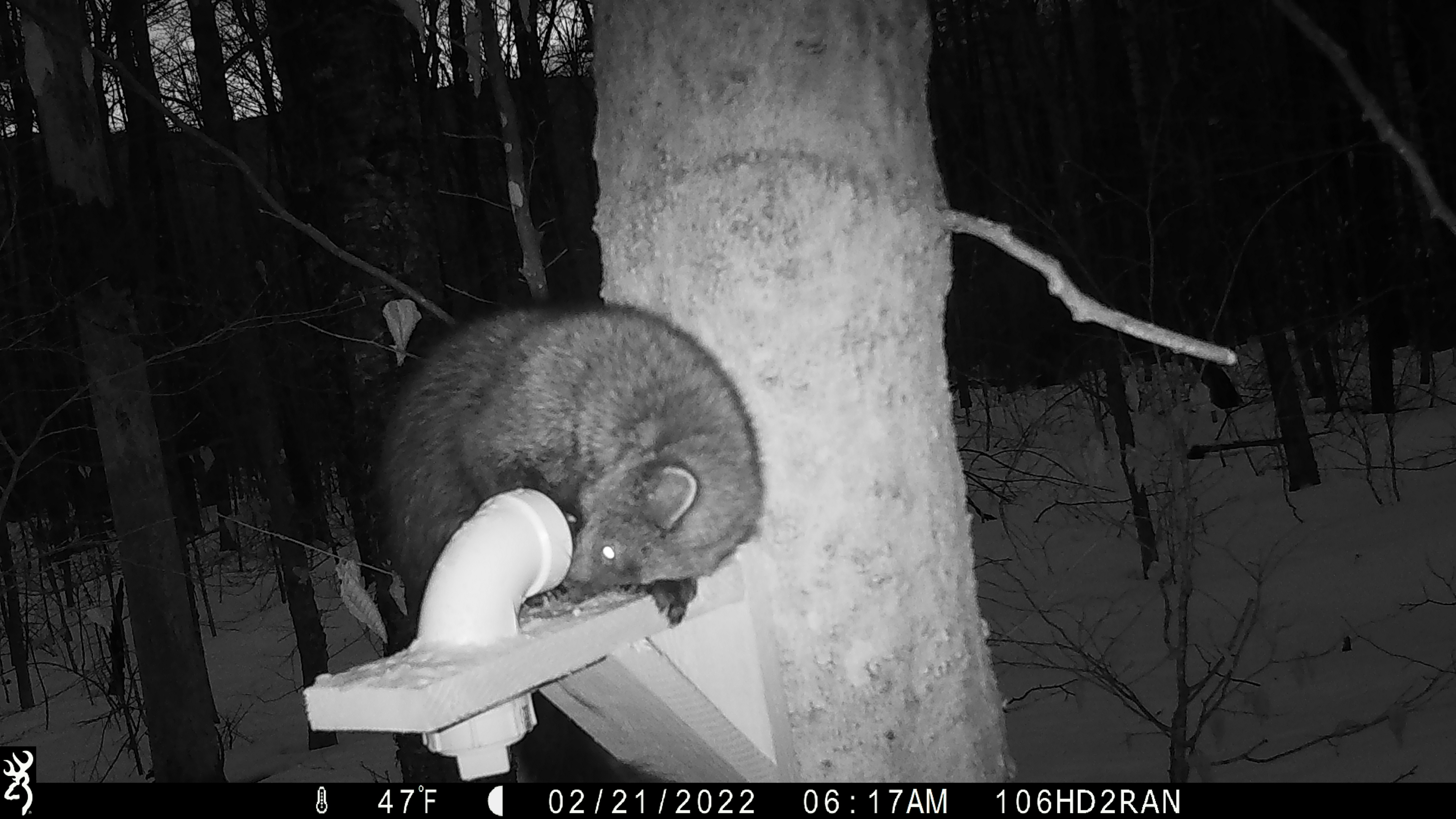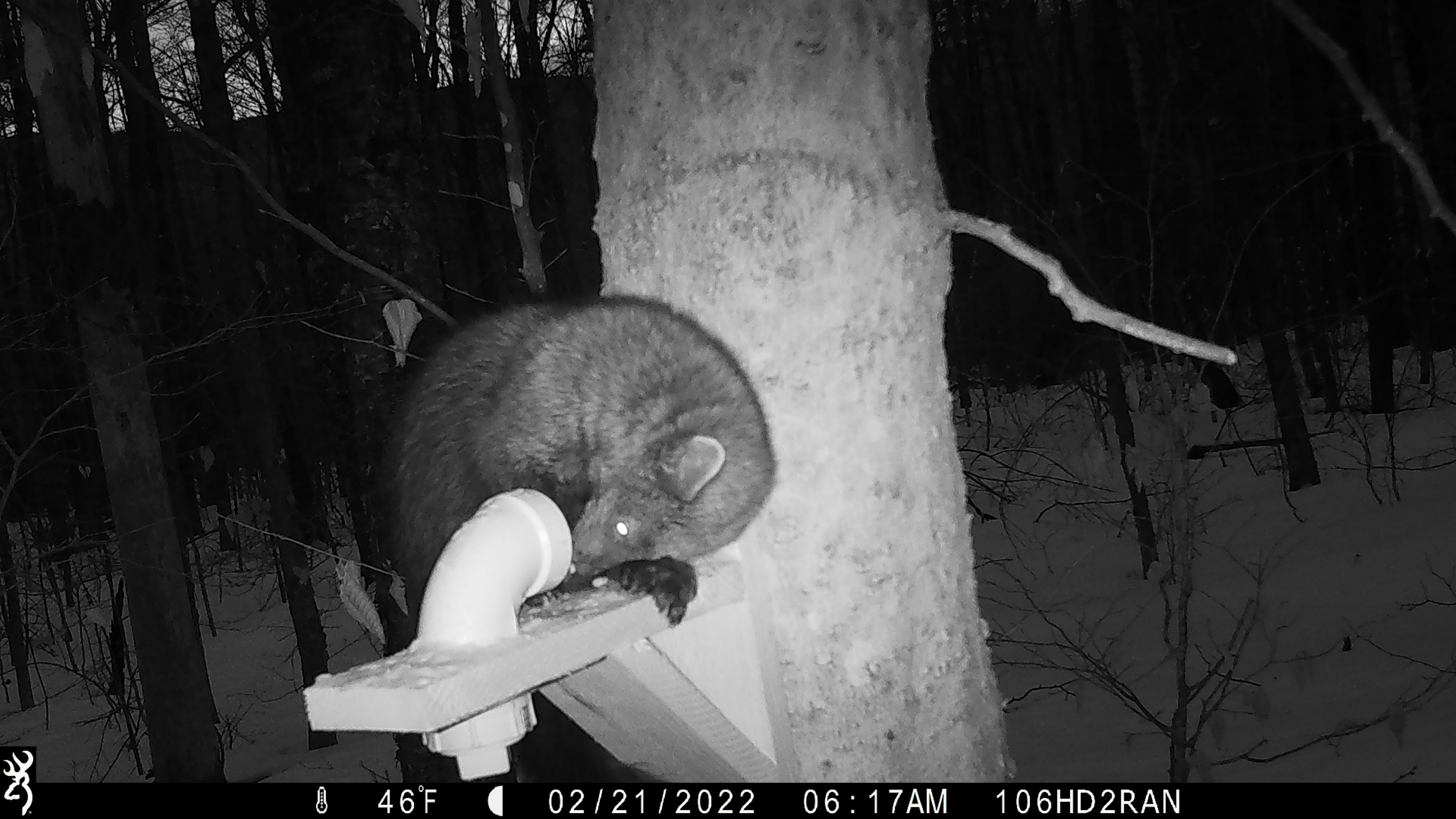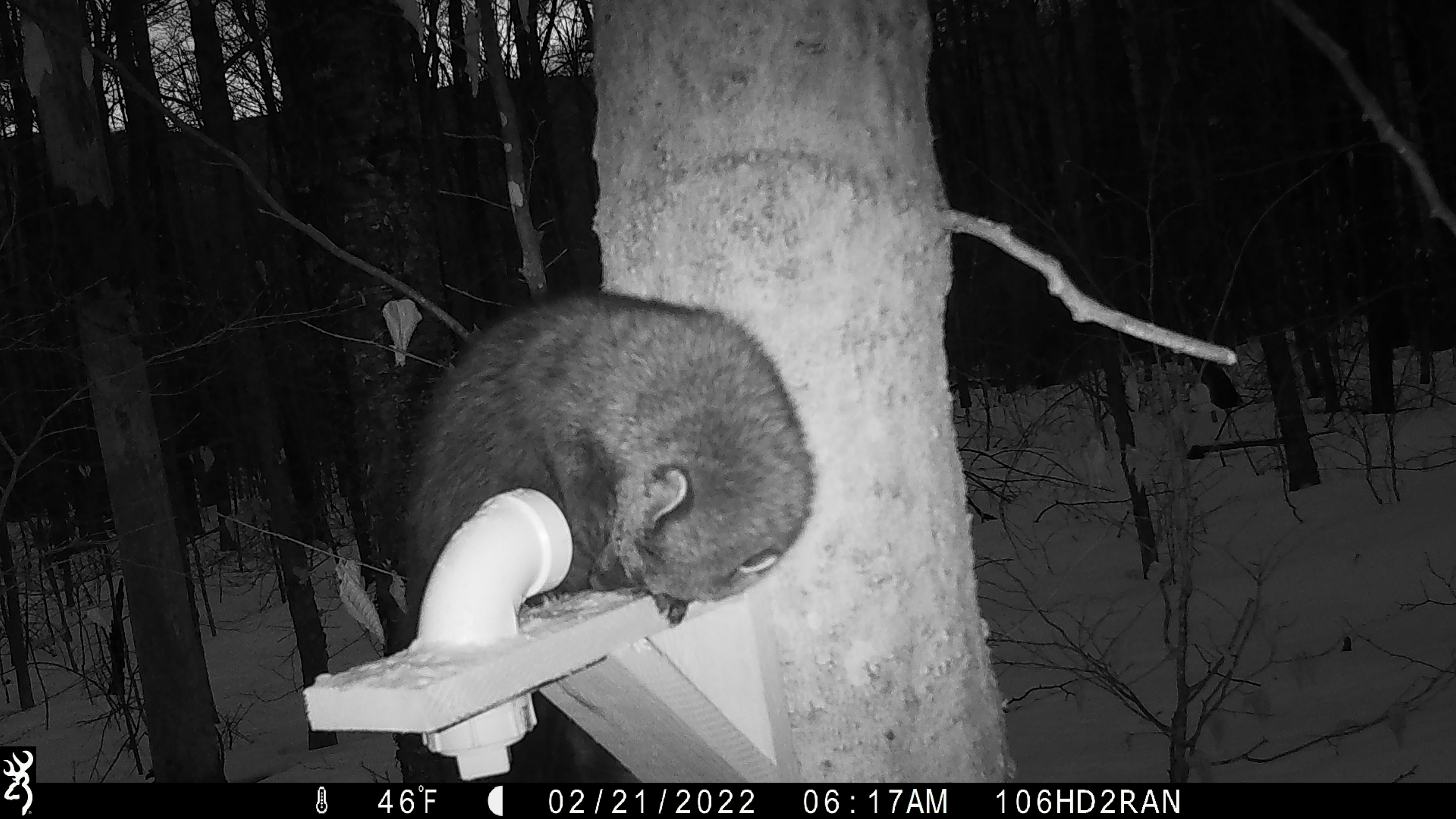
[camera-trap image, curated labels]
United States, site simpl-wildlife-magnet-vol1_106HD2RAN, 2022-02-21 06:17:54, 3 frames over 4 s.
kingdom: Animalia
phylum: Chordata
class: Mammalia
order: Carnivora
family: Mustelidae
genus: Pekania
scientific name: Pekania pennanti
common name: fisher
Fisher (Pekania pennanti).